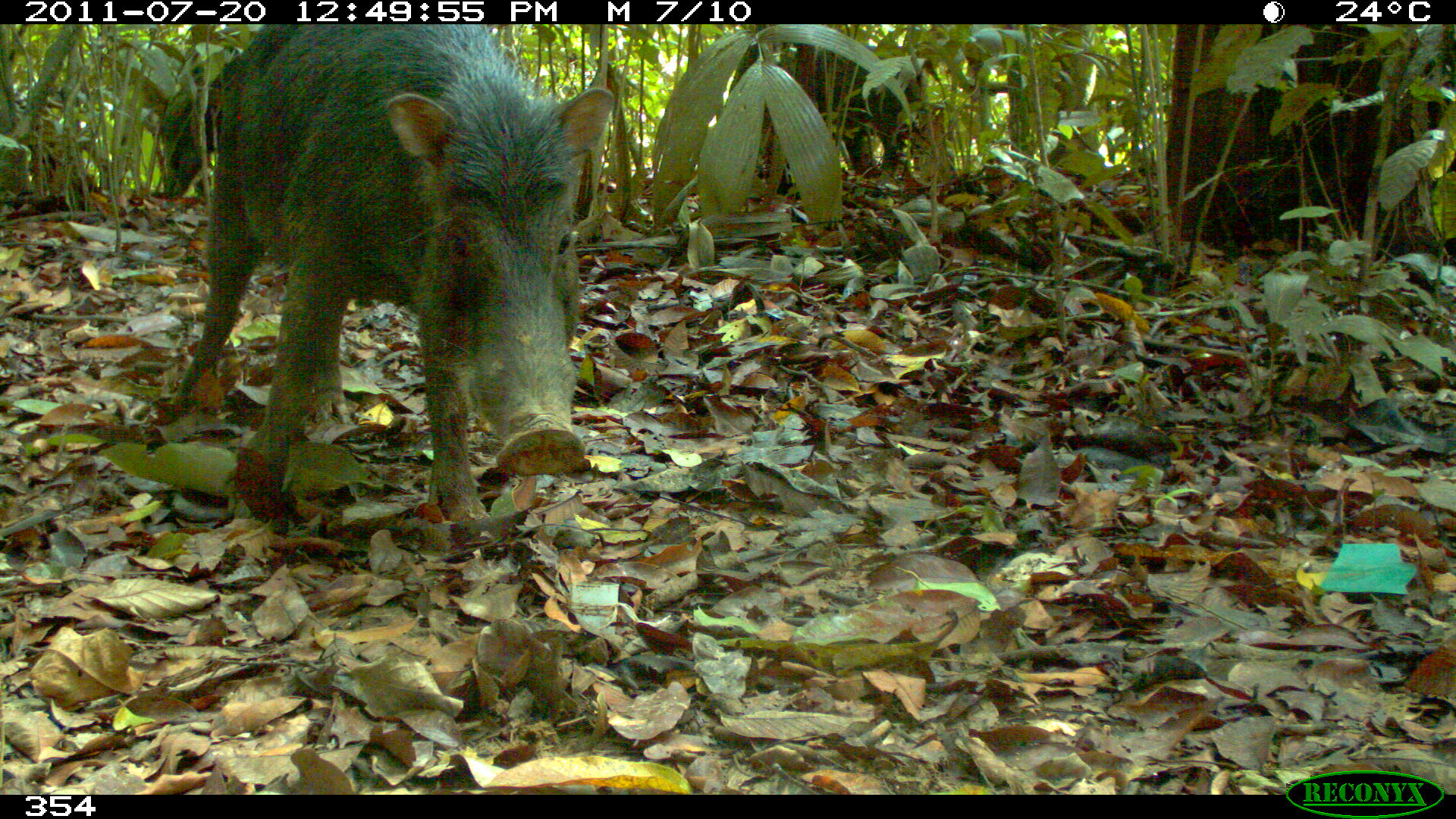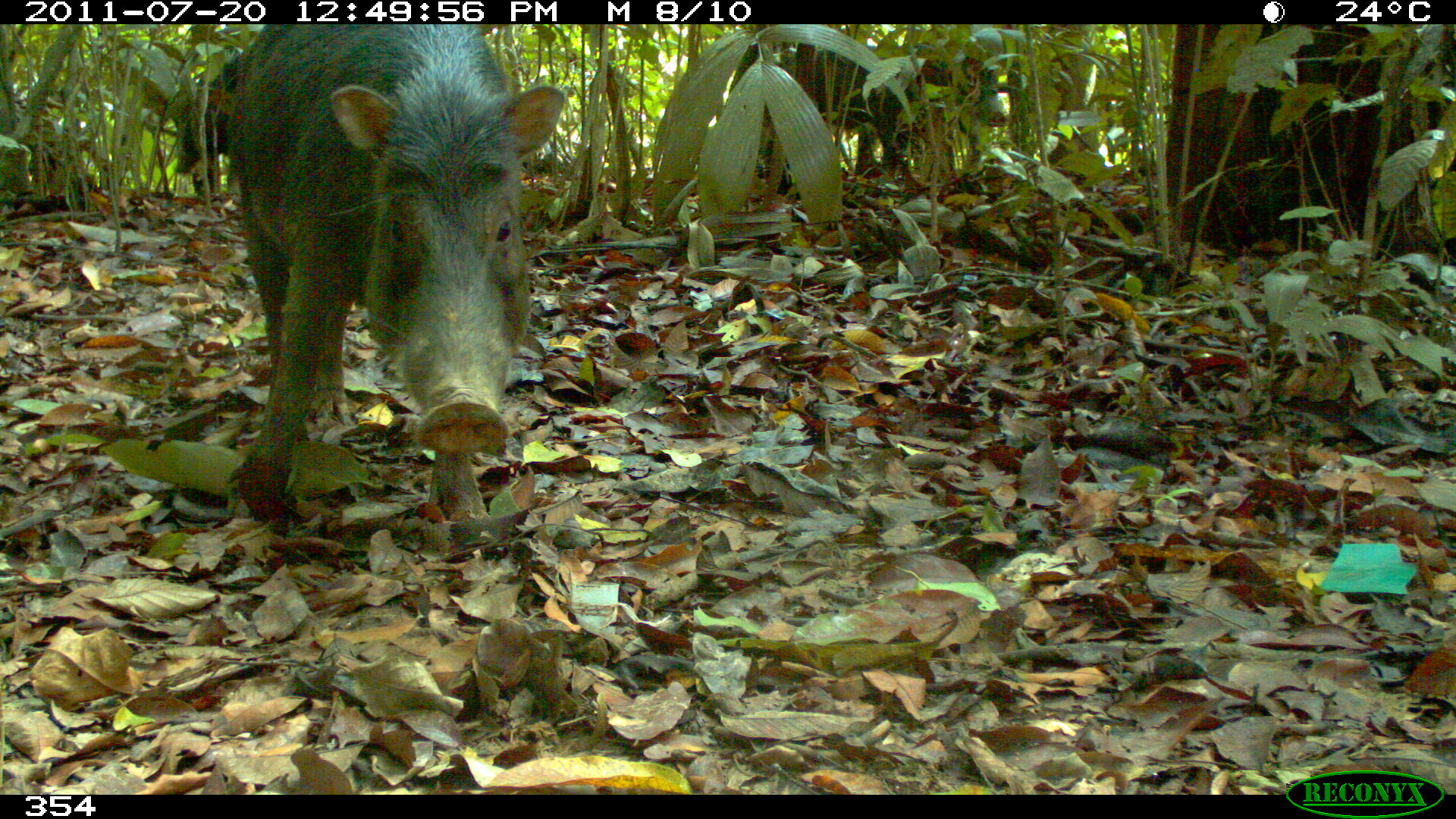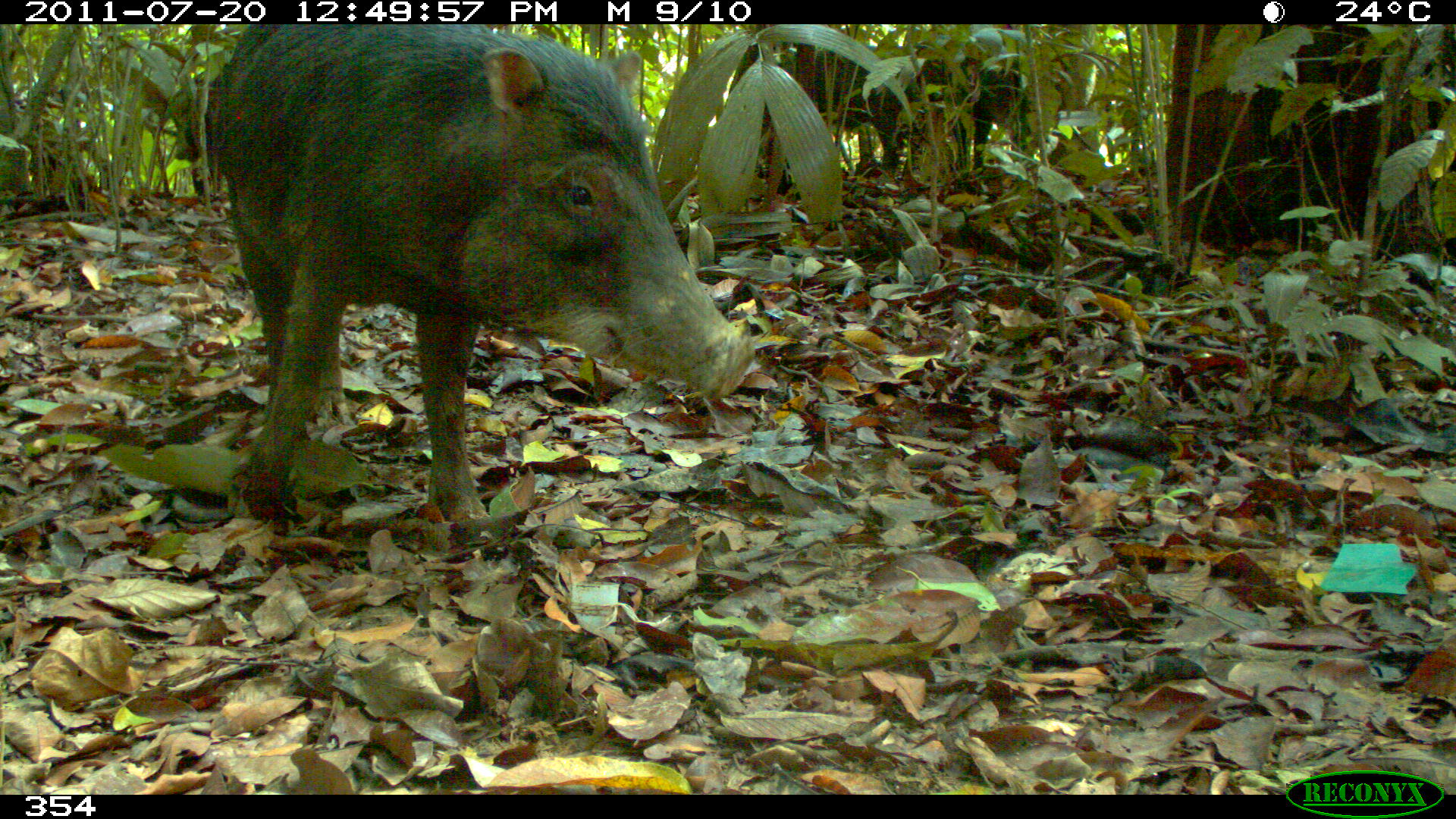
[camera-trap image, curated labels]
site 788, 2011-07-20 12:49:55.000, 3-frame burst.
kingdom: Animalia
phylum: Chordata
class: Mammalia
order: Artiodactyla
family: Tayassuidae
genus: Tayassu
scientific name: Tayassu pecari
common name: white-lipped peccary